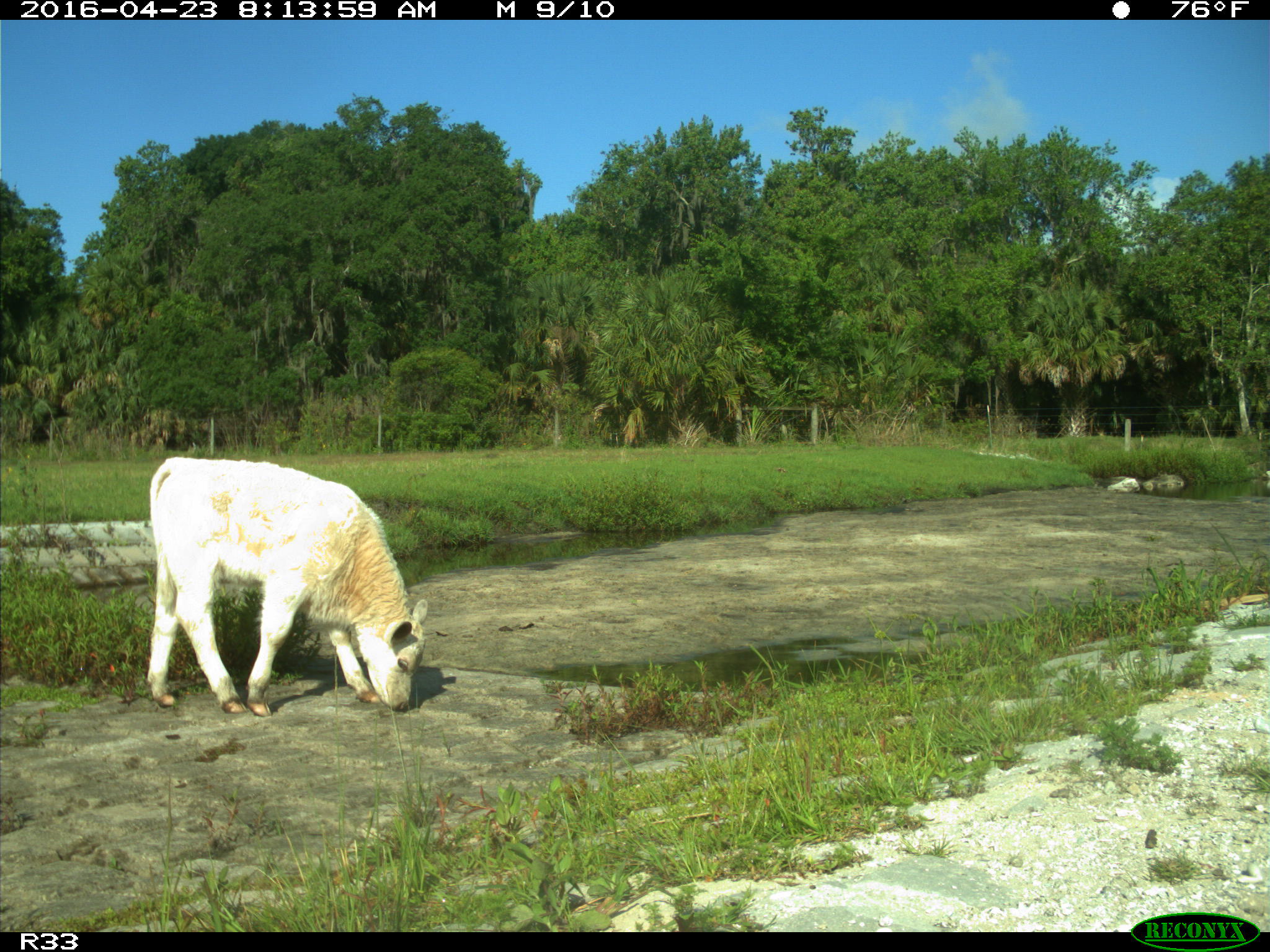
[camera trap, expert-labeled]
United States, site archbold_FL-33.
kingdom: Animalia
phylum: Chordata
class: Mammalia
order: Artiodactyla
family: Bovidae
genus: Bos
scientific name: Bos taurus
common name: domestic cow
Bos taurus (domestic cow).